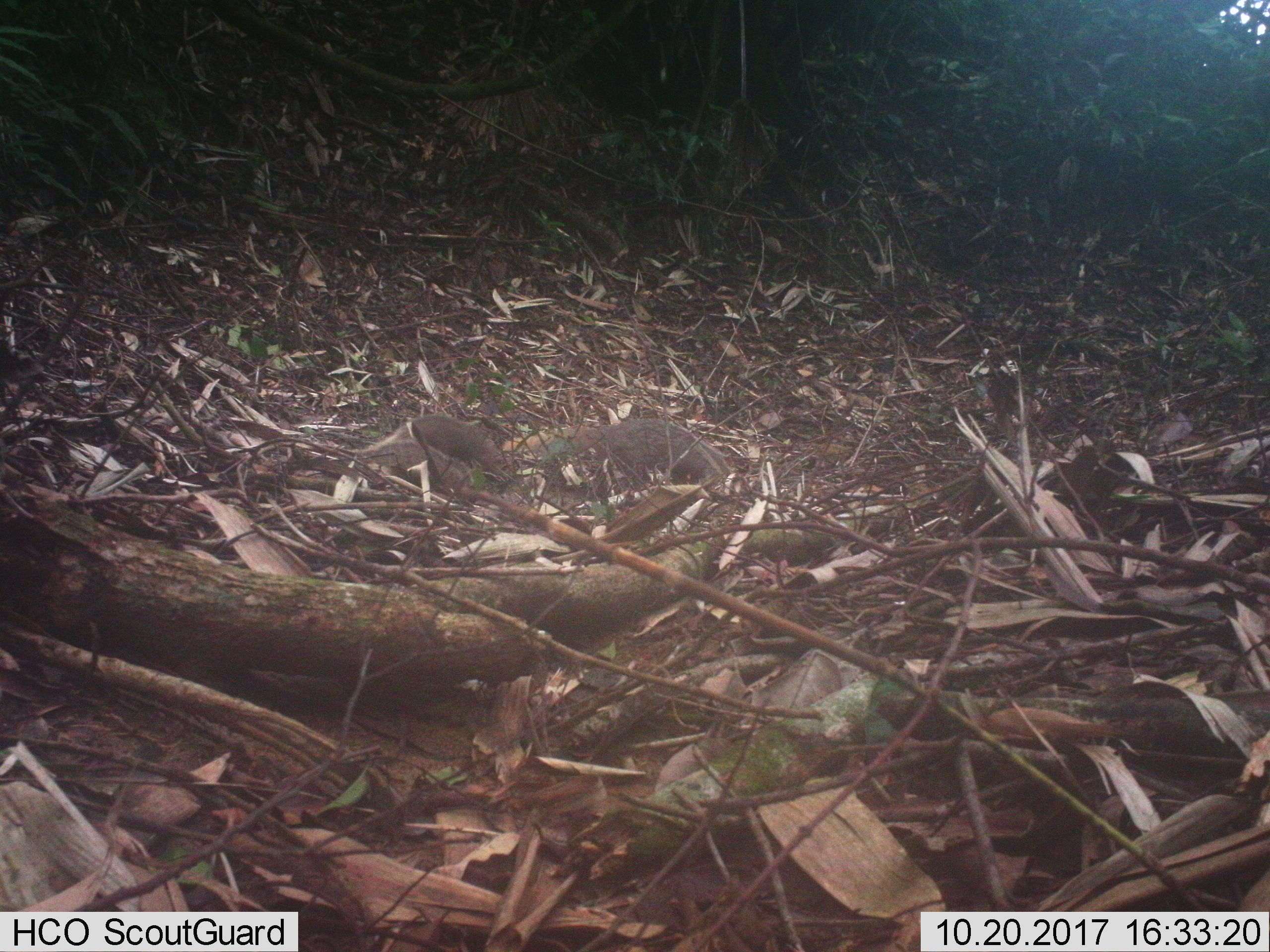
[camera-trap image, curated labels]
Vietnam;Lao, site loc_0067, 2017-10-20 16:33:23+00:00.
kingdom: Animalia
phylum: Chordata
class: Mammalia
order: Carnivora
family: Herpestidae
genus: Urva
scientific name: Urva urva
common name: crab-eating mongoose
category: crab eating mongoose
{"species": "crab eating mongoose (crab-eating mongoose) (Urva urva)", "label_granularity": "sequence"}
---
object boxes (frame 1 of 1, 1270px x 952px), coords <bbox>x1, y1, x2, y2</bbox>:
crab eating mongoose: <bbox>501, 418, 731, 483</bbox>; <bbox>349, 439, 476, 502</bbox>; <bbox>369, 413, 506, 466</bbox>